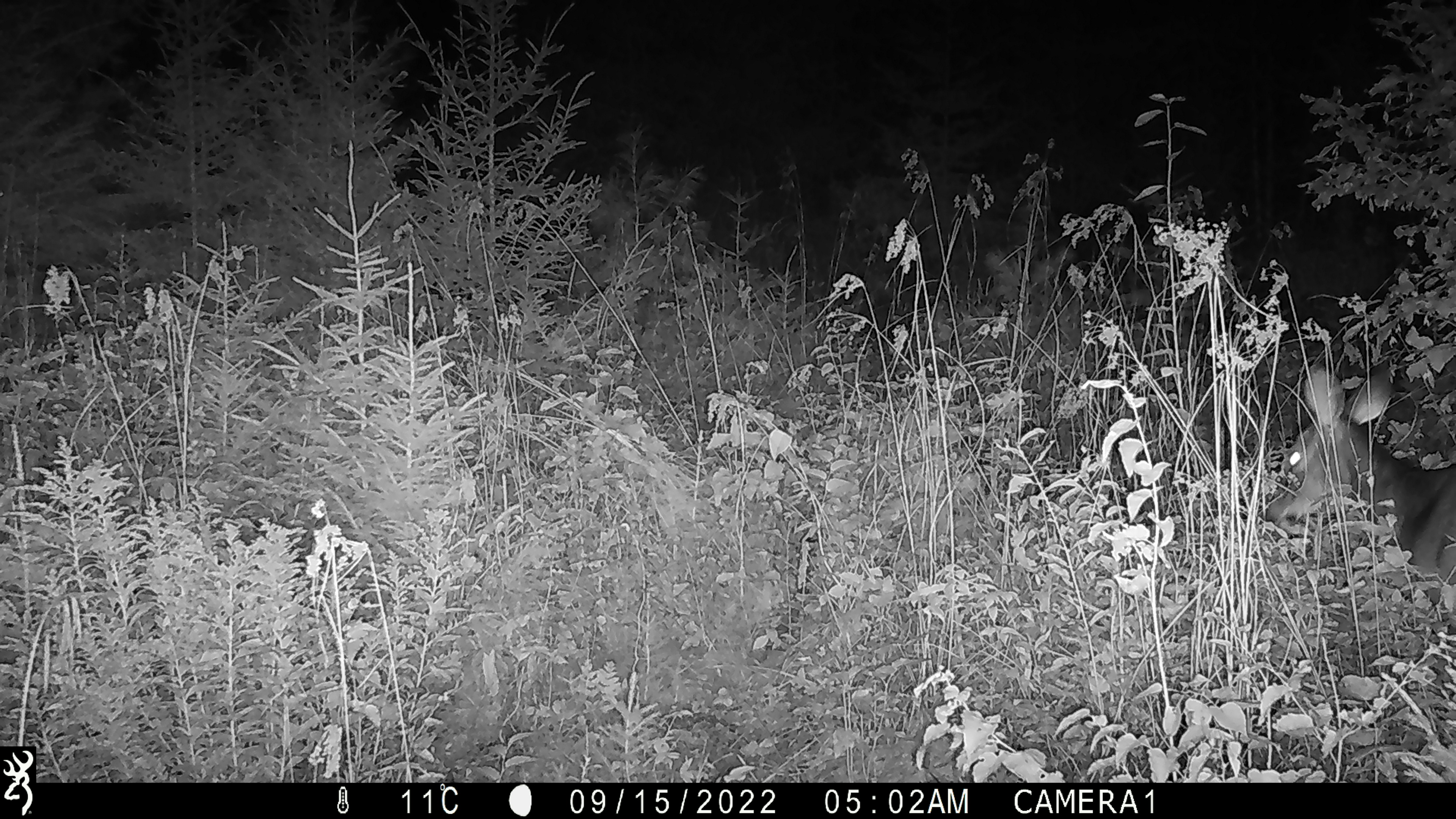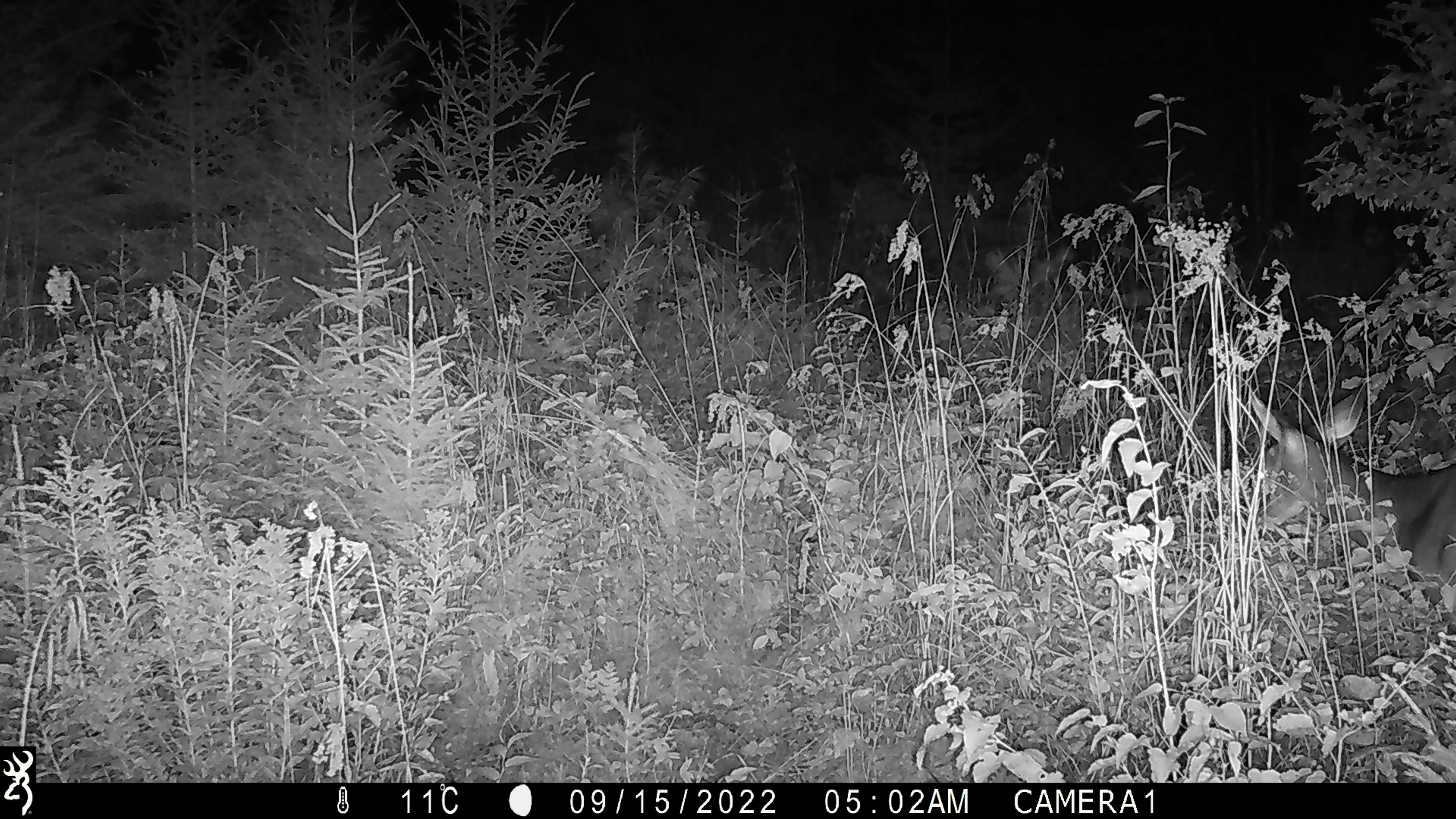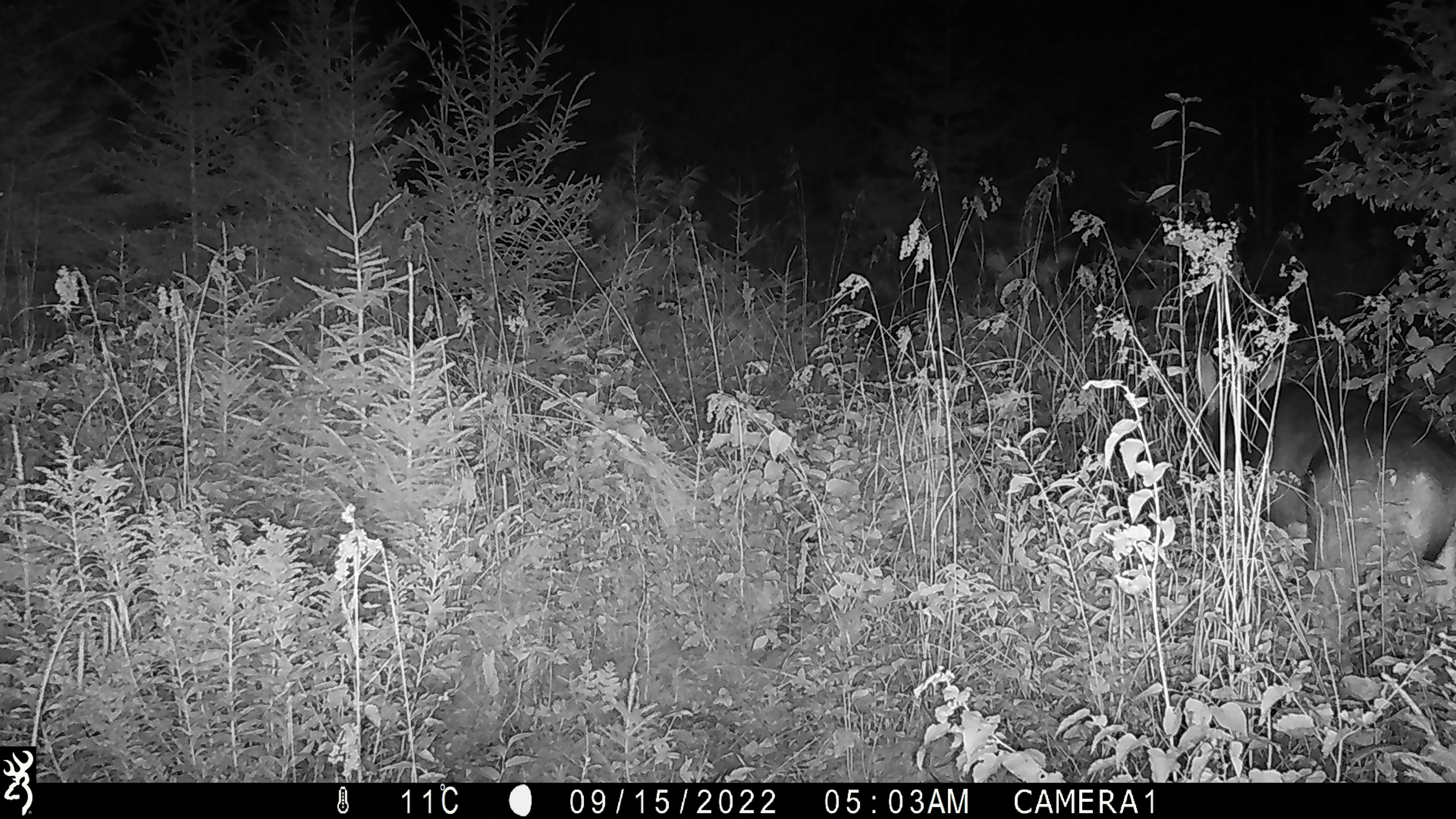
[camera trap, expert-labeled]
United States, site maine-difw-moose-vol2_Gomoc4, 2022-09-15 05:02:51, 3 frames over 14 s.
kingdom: Animalia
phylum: Chordata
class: Mammalia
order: Artiodactyla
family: Cervidae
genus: Odocoileus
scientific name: Odocoileus virginianus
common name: white-tailed deer